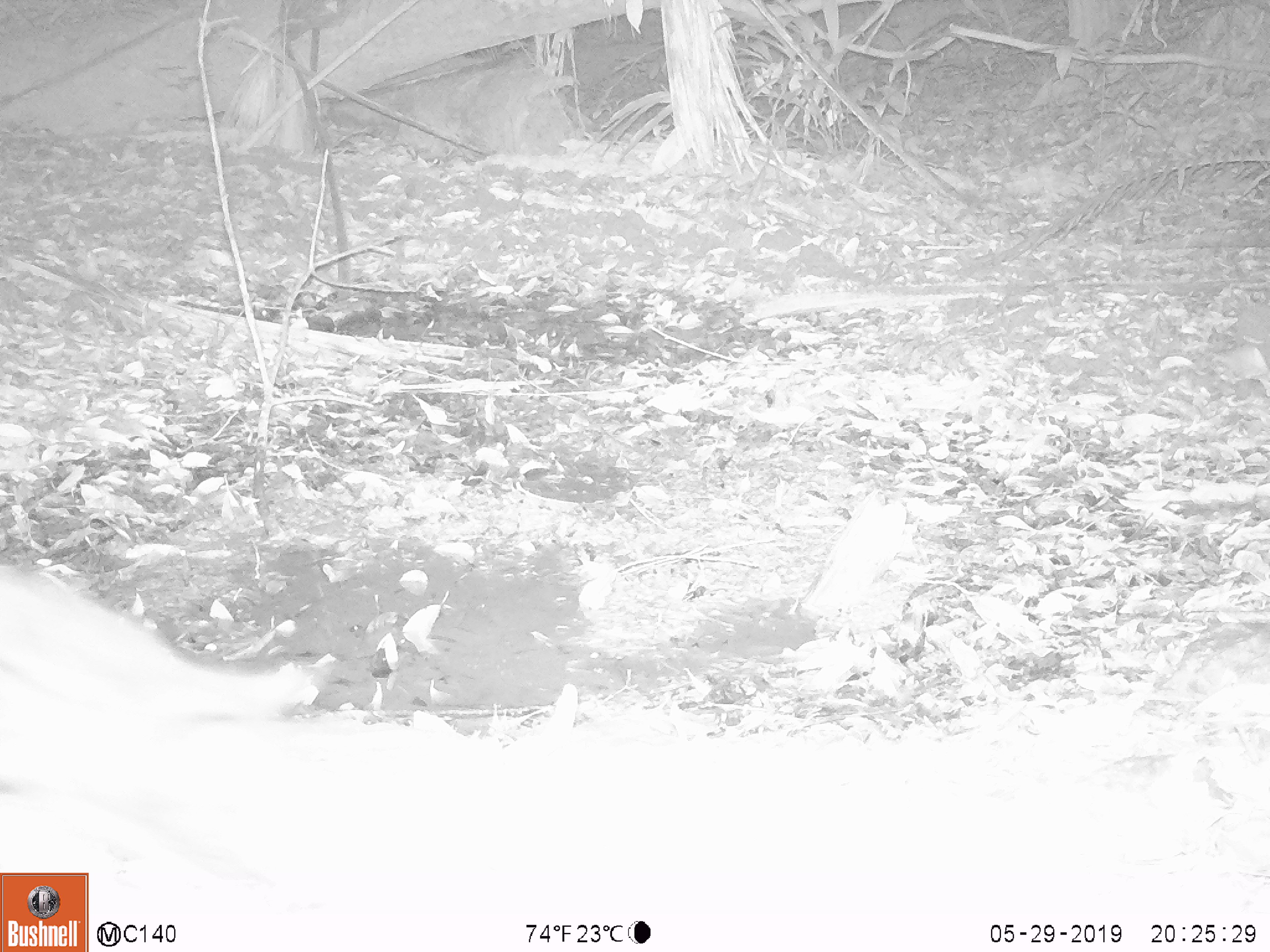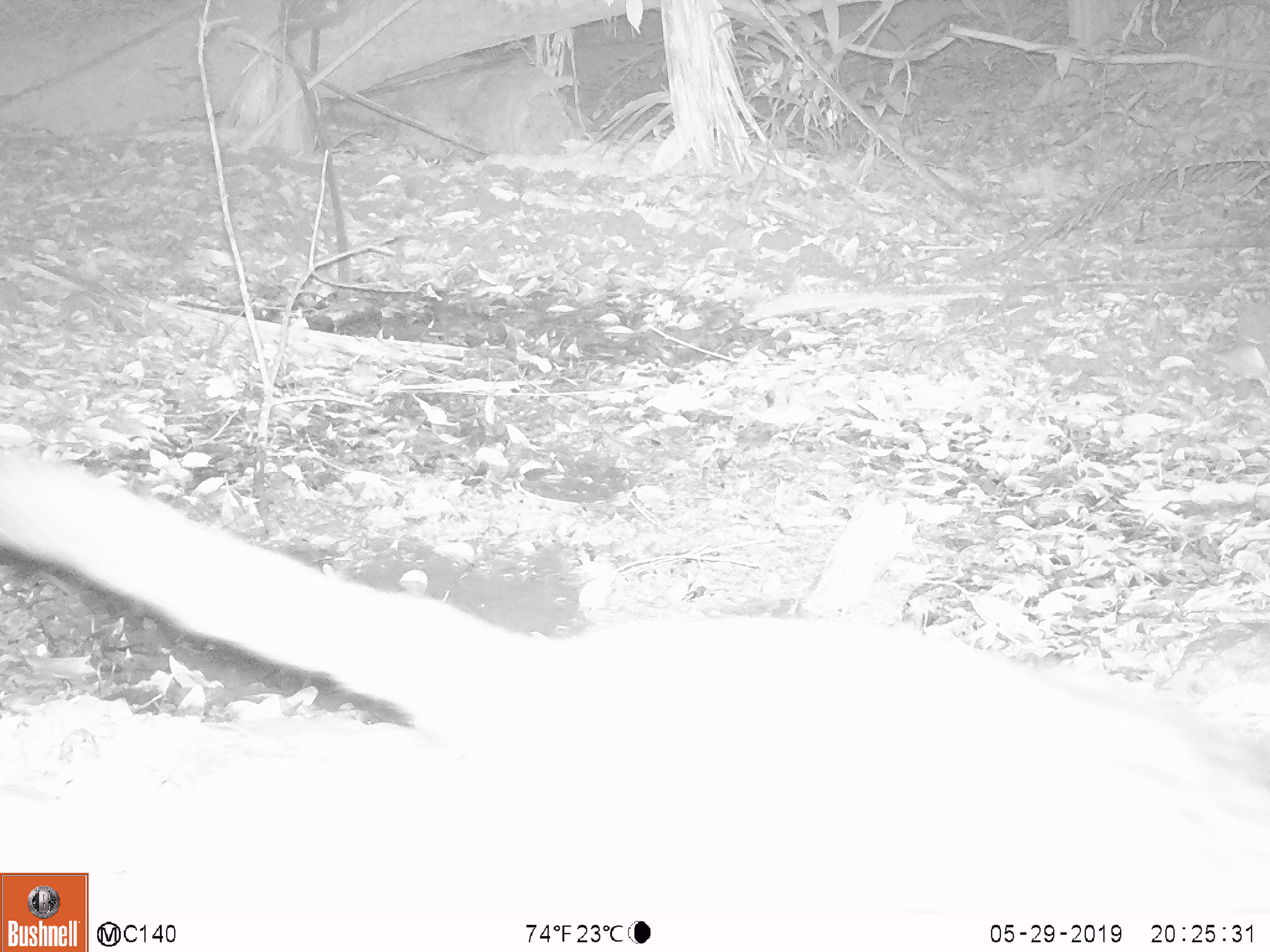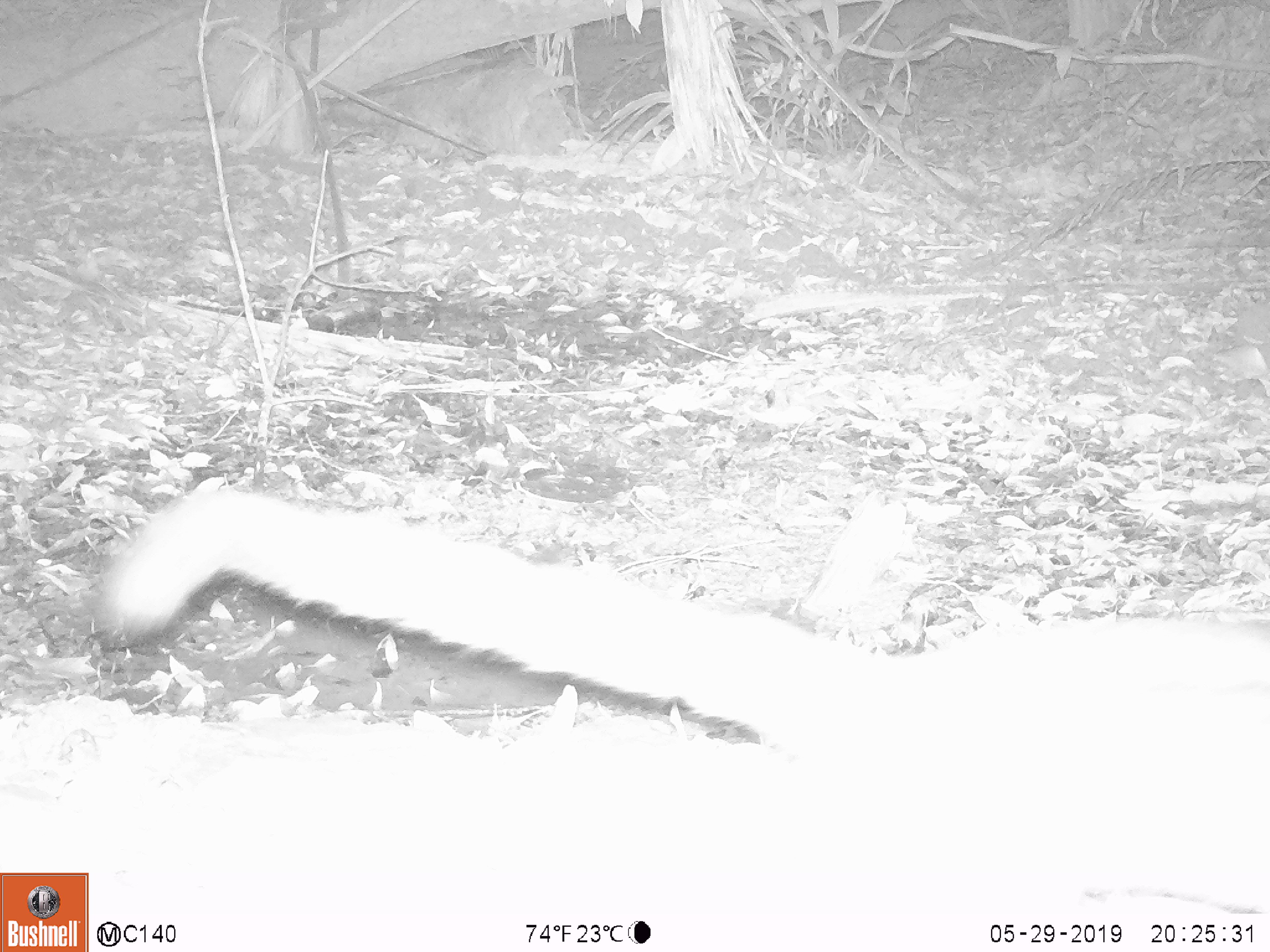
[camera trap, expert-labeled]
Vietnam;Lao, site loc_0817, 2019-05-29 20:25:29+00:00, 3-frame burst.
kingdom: Animalia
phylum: Chordata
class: Mammalia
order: Carnivora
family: Viverridae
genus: Paradoxurus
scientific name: Paradoxurus hermaphroditus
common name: common palm civet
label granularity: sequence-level